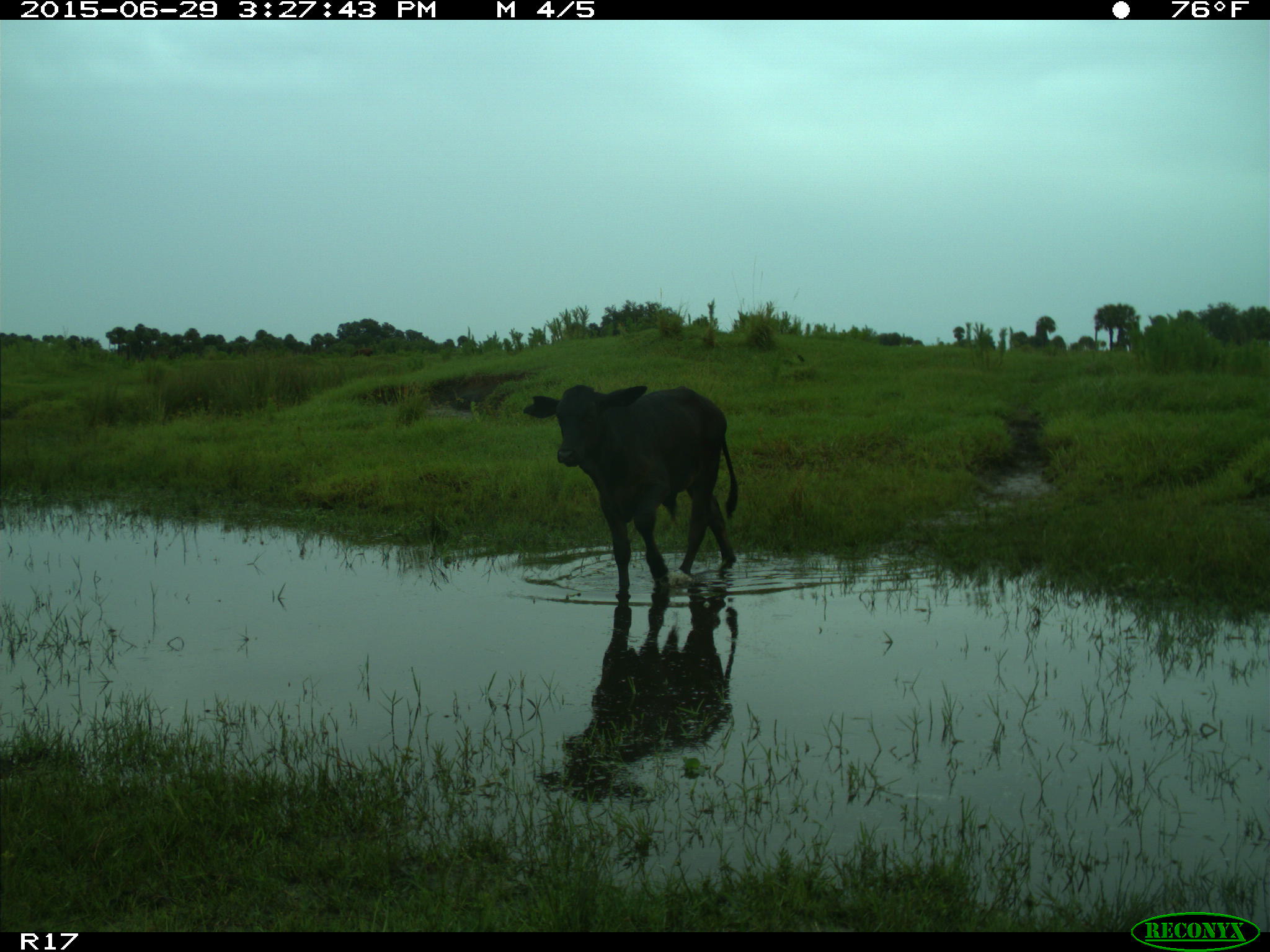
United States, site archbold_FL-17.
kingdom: Animalia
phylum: Chordata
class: Mammalia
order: Artiodactyla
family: Bovidae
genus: Bos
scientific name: Bos taurus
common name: domestic cow